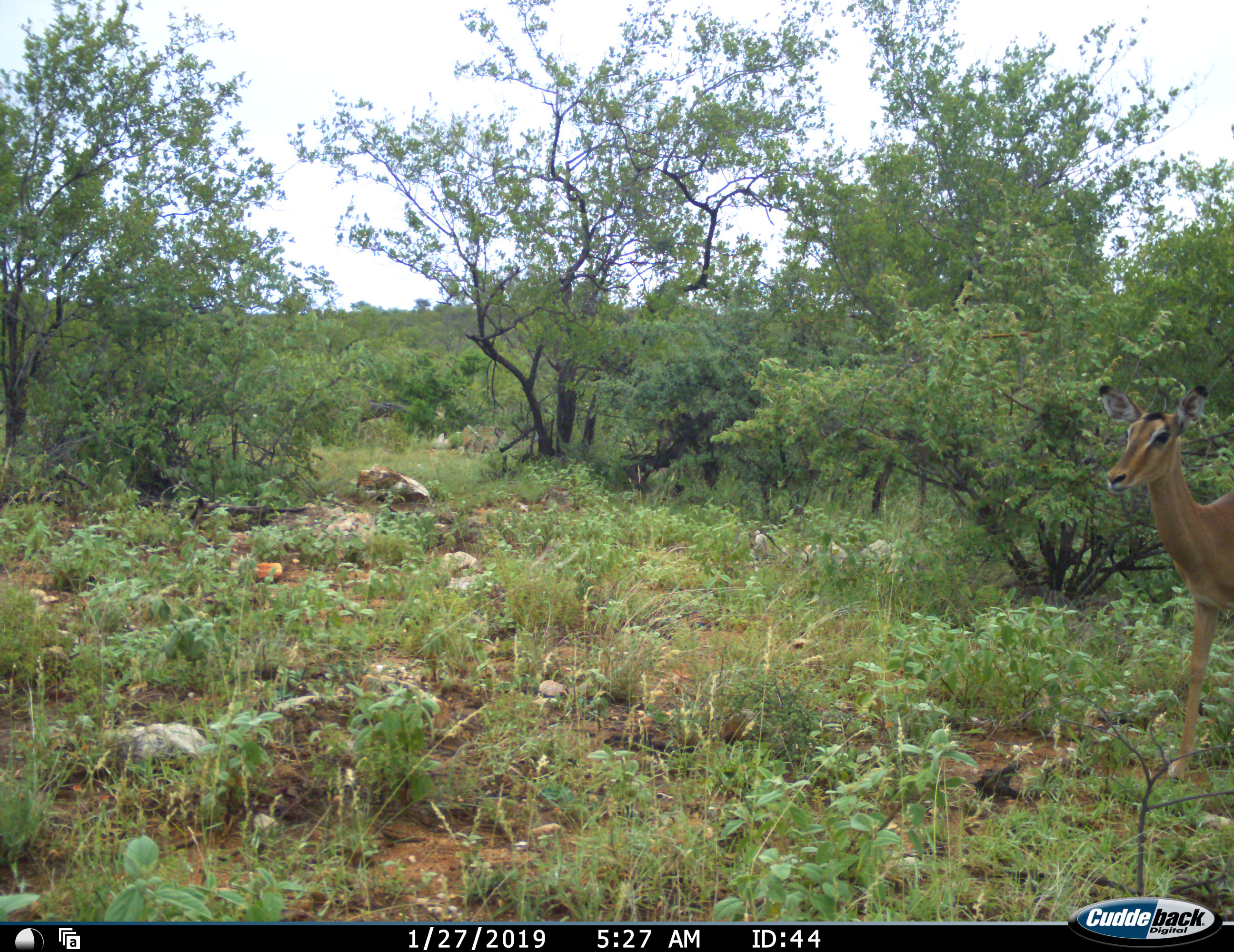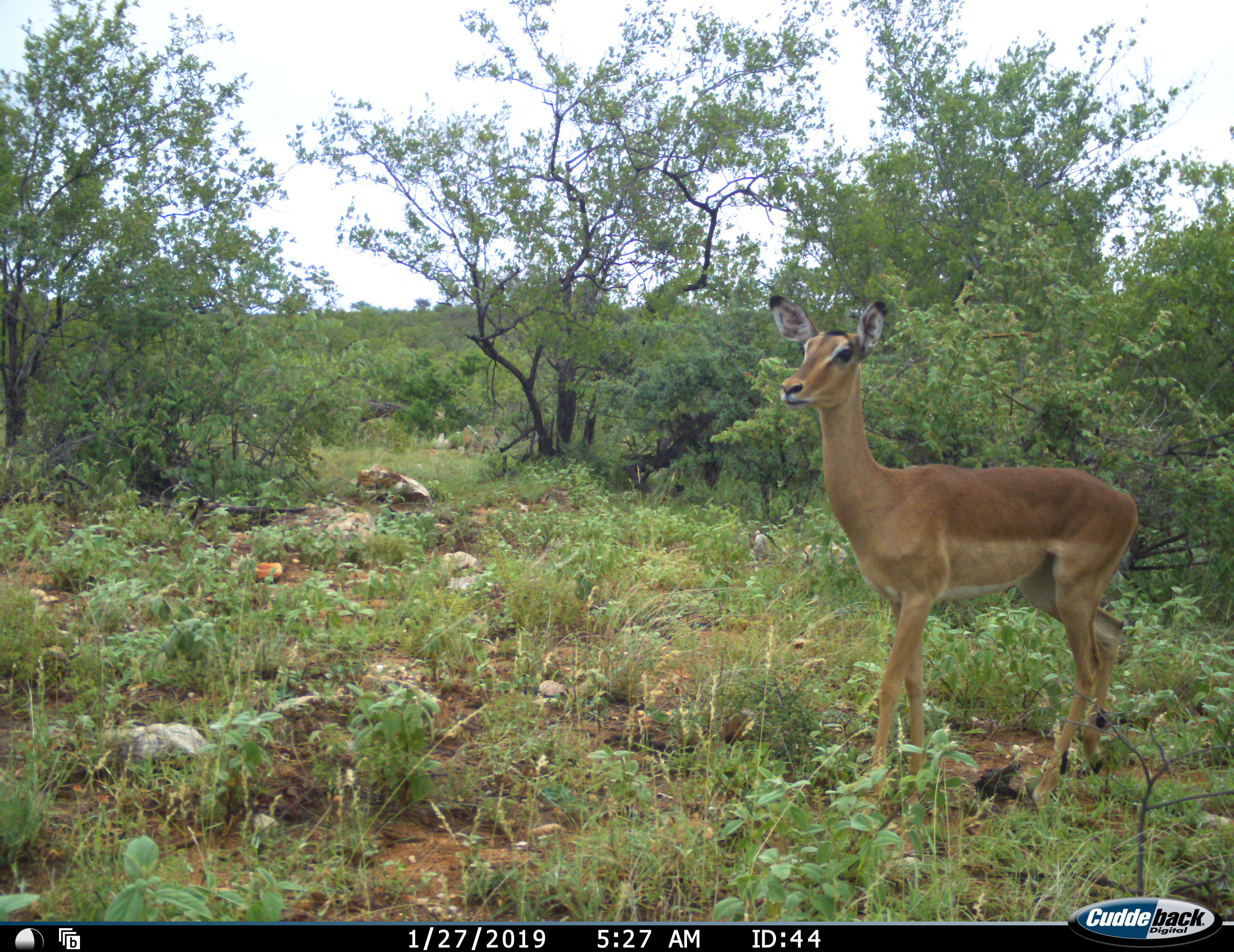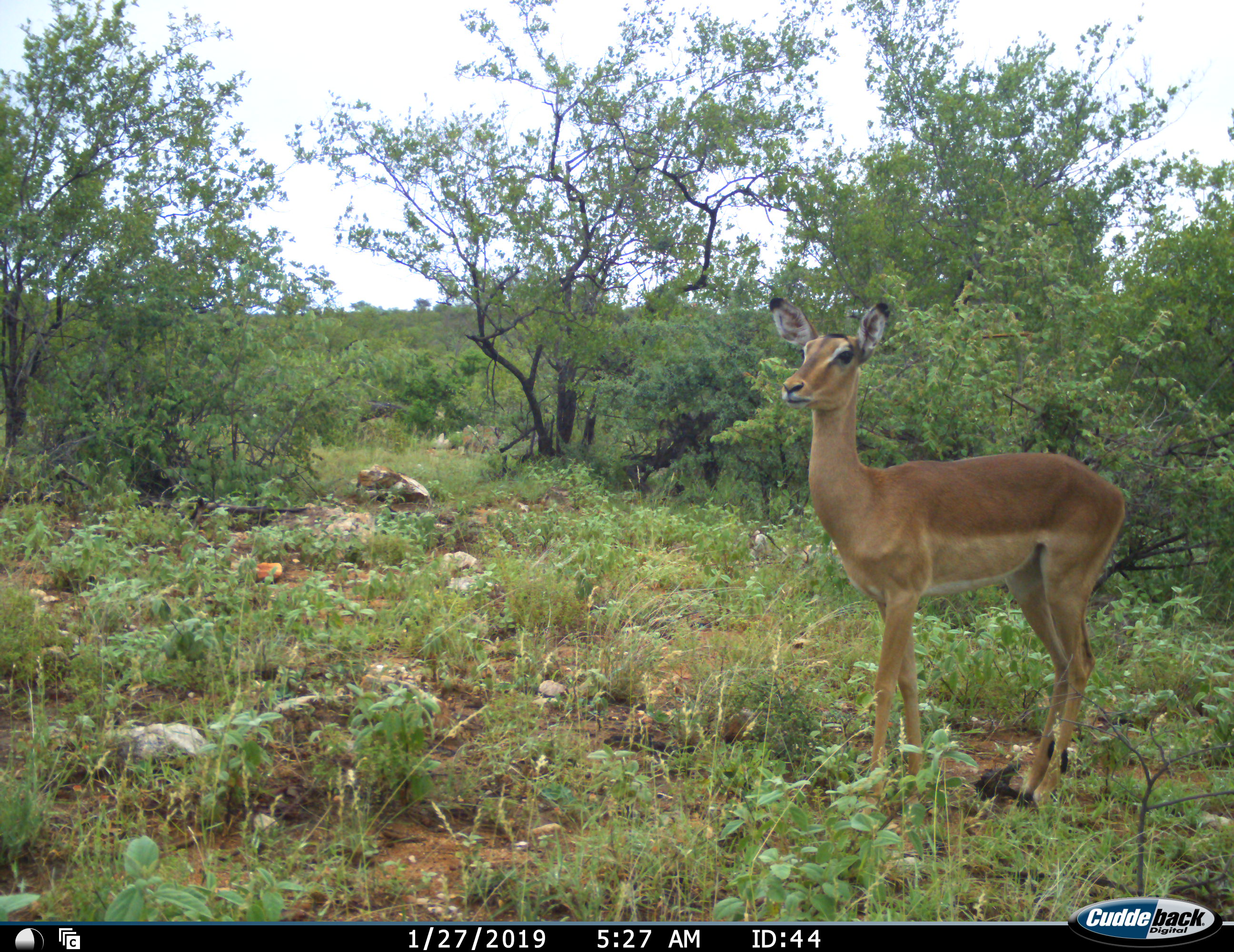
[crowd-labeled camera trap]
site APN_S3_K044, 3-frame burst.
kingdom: Animalia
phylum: Chordata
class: Mammalia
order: Artiodactyla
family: Bovidae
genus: Aepyceros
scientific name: Aepyceros melampus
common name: impala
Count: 1.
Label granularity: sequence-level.